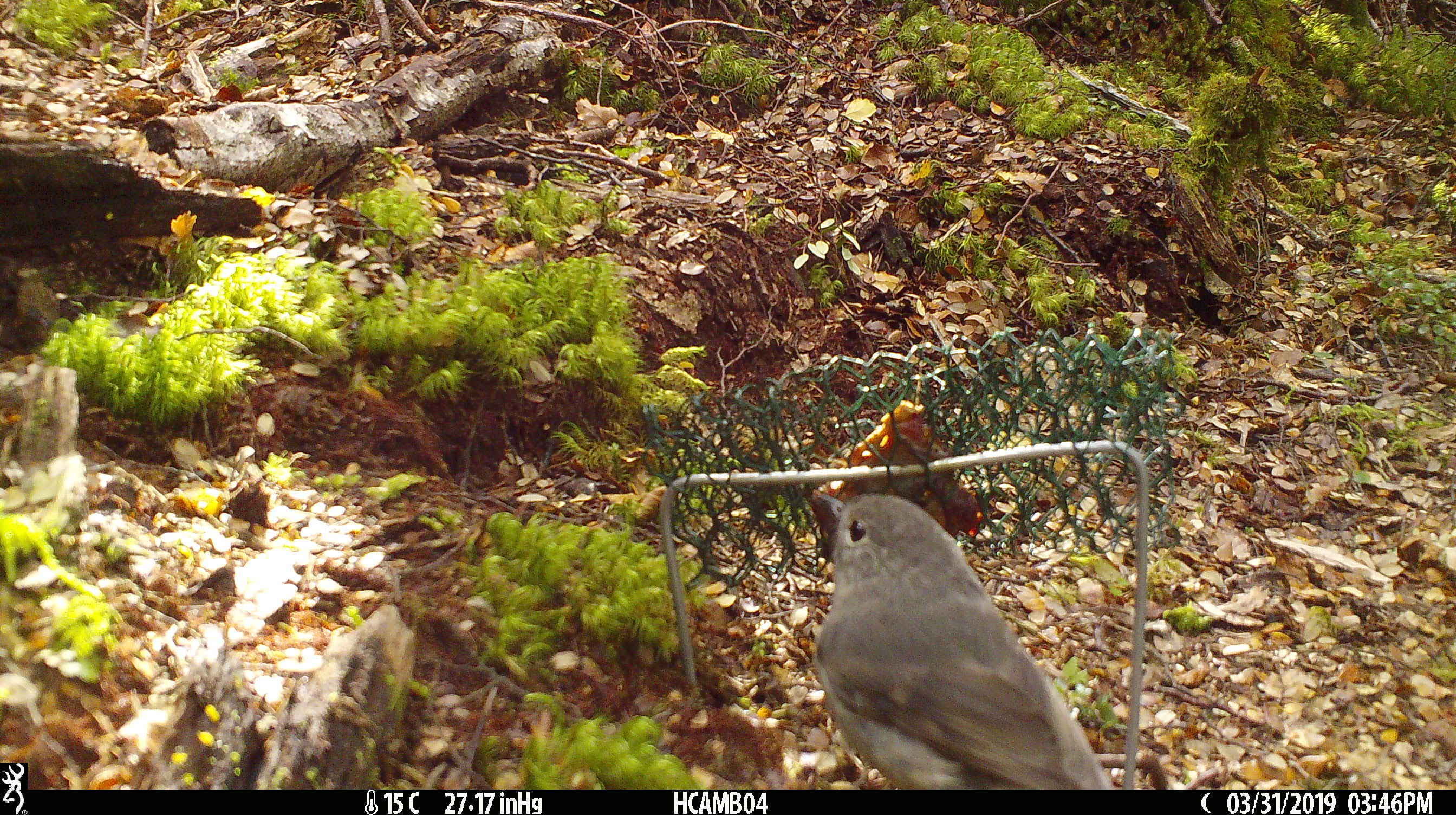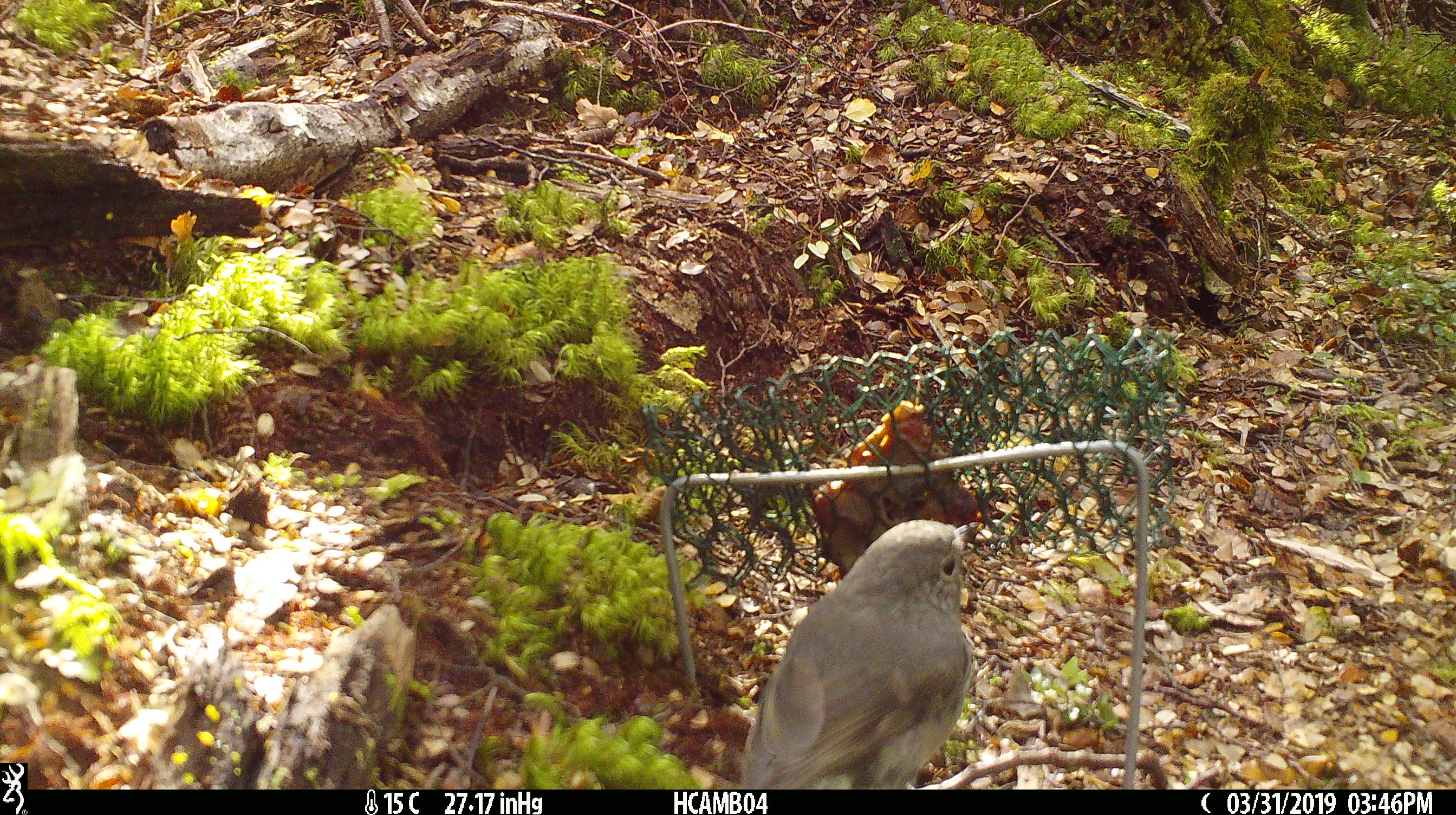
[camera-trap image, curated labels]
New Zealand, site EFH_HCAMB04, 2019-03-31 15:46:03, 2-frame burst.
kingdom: Animalia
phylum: Chordata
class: Aves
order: Passeriformes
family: Petroicidae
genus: Petroica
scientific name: Petroica australis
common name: new zealand robin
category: robin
Robin (new zealand robin) (Petroica australis).